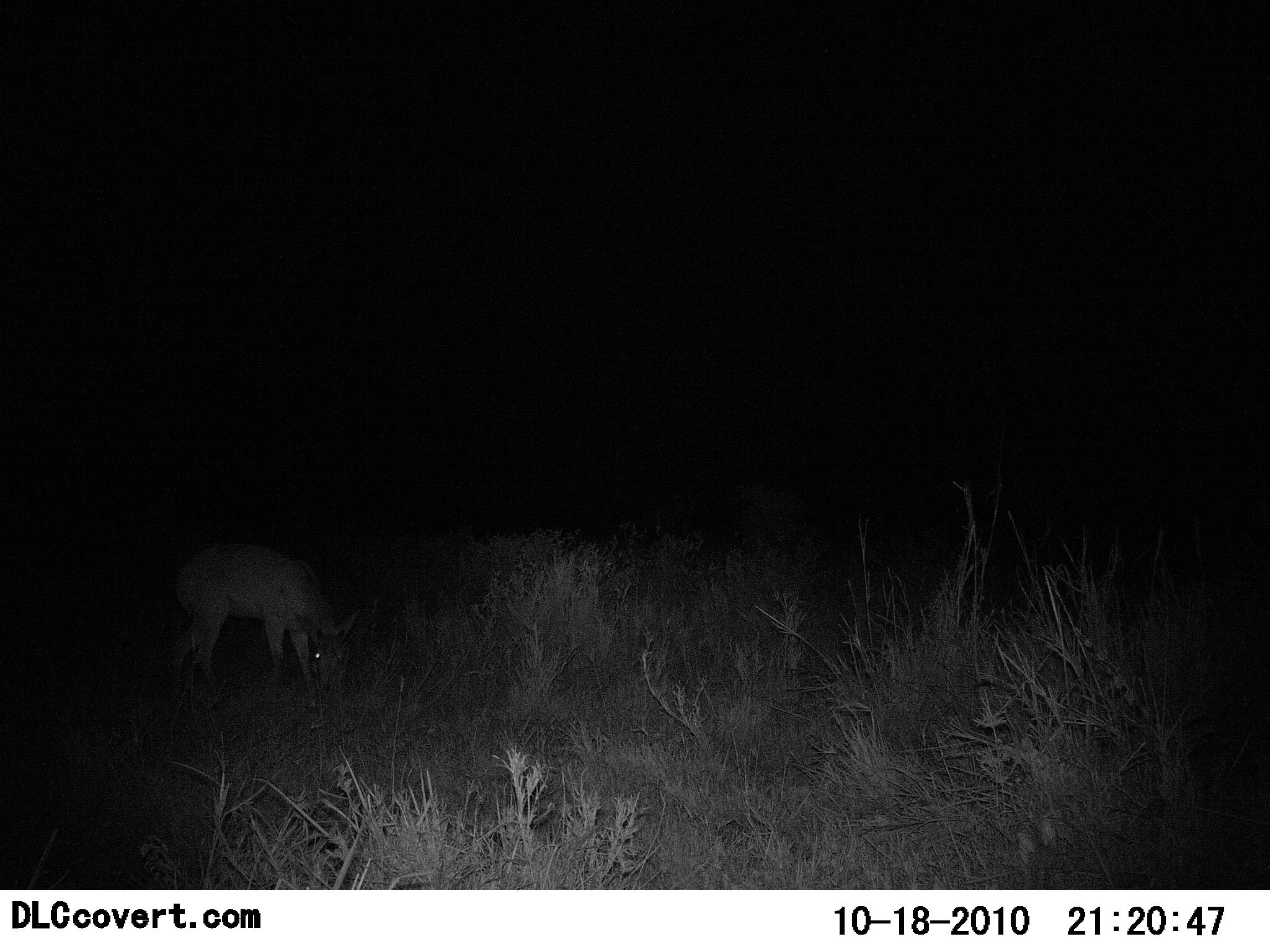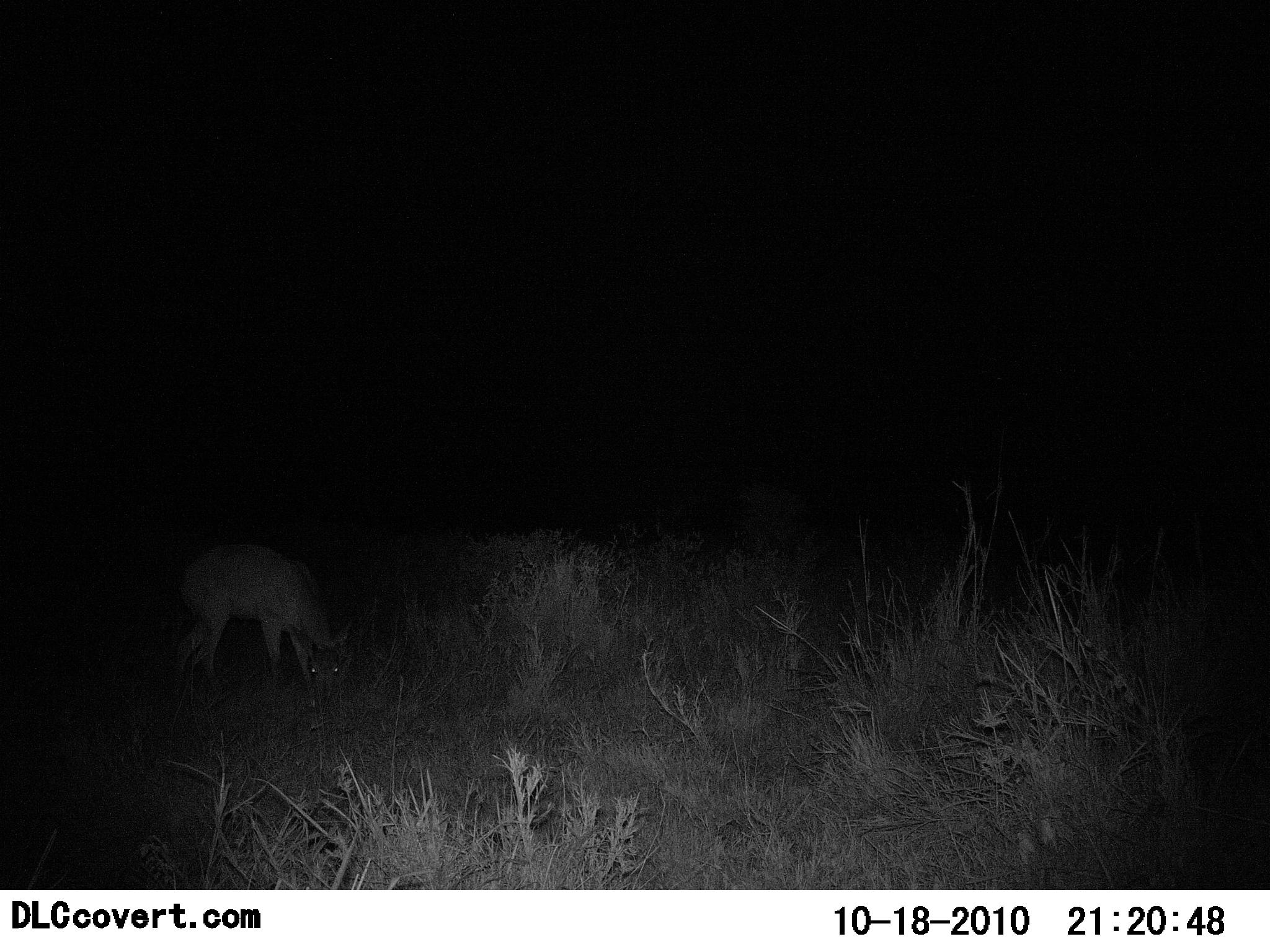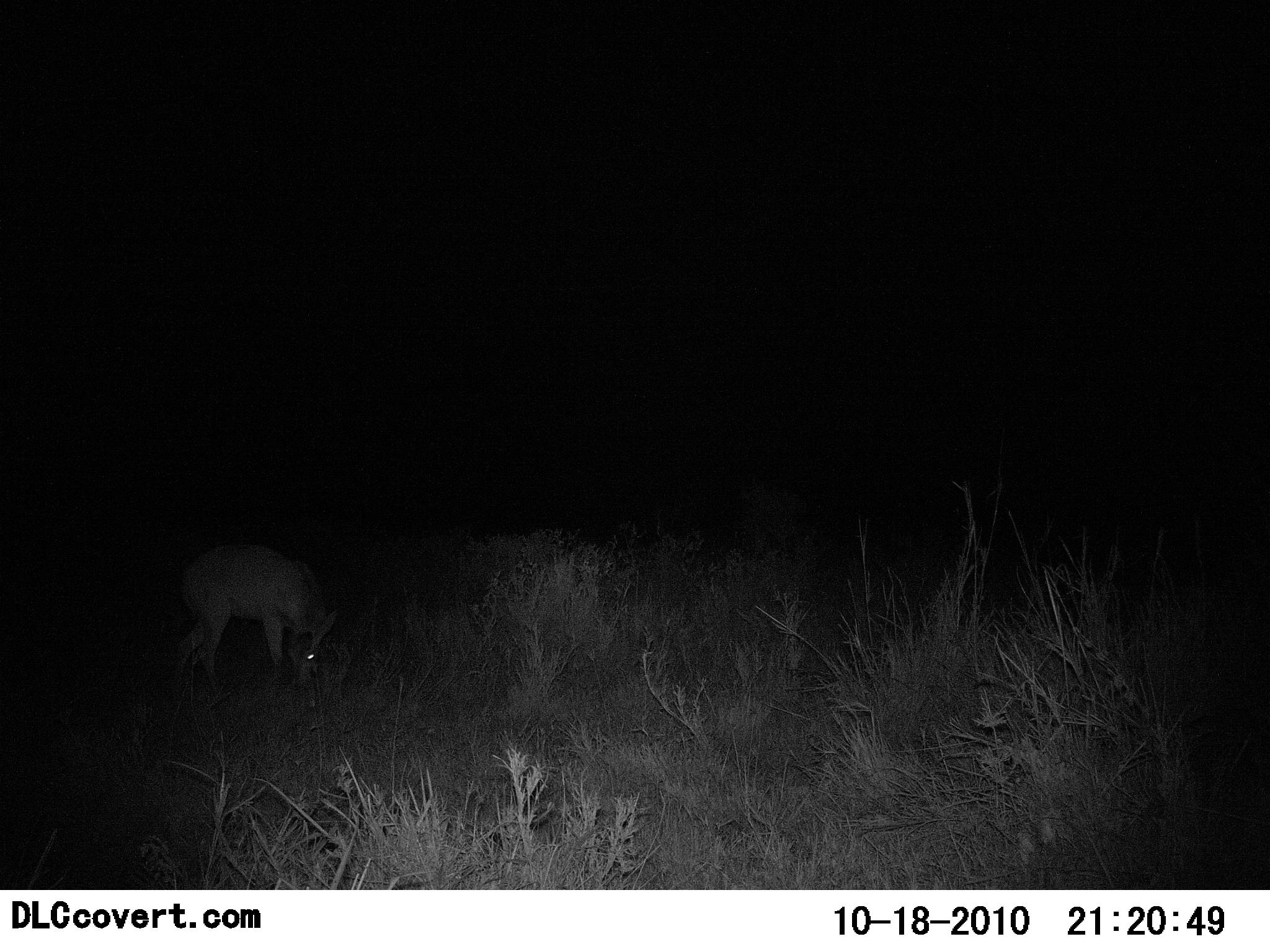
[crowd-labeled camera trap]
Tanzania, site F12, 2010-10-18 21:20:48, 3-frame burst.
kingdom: Animalia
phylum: Chordata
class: Mammalia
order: Artiodactyla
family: Bovidae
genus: Madoqua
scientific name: Madoqua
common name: dikdik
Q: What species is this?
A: Dikdik (Madoqua).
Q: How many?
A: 1.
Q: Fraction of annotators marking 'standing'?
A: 43%.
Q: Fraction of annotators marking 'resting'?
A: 0%.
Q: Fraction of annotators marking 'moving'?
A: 0%.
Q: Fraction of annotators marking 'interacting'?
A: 0%.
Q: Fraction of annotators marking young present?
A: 0%.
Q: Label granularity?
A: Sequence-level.